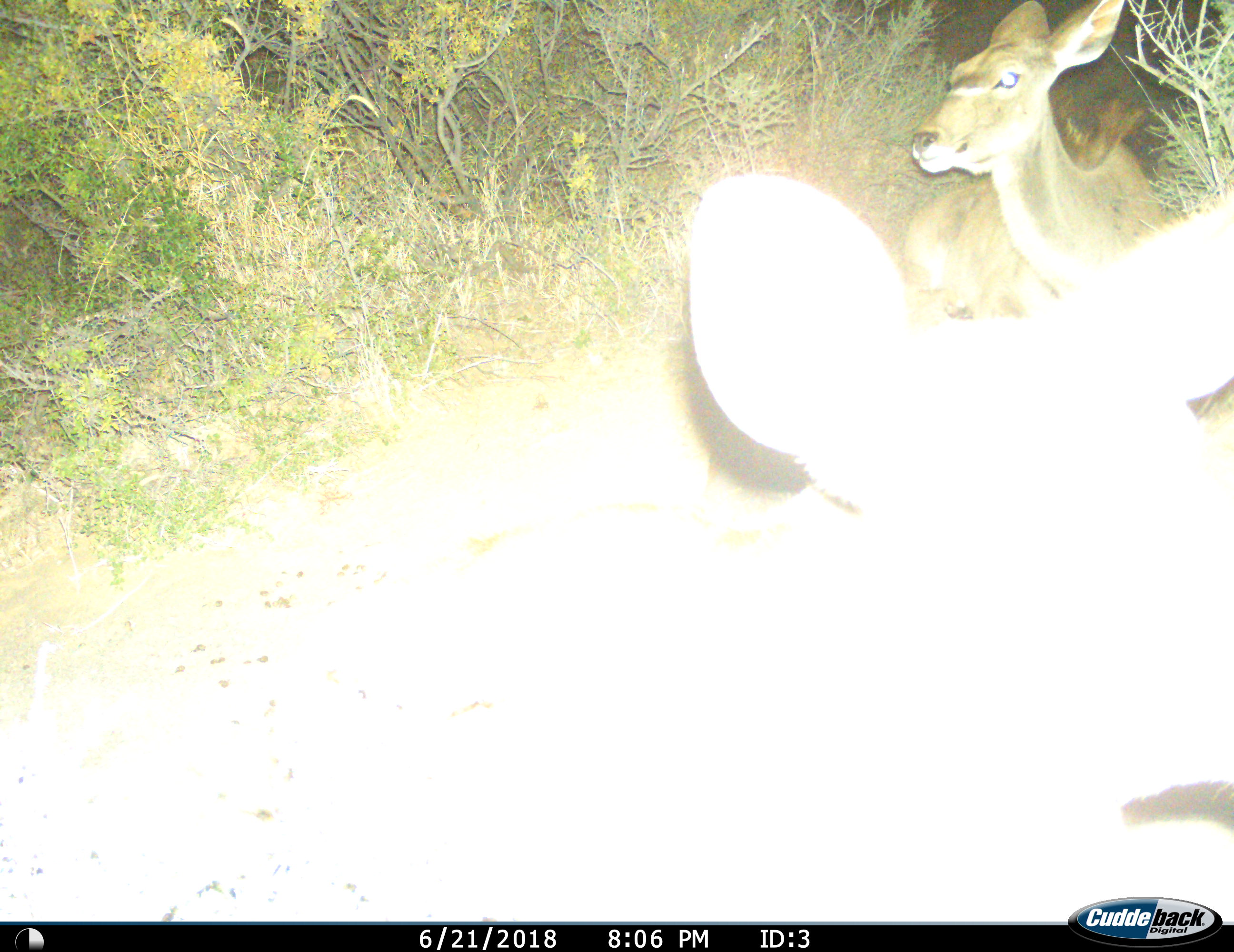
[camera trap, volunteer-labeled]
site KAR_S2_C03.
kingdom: Animalia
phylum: Chordata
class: Mammalia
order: Artiodactyla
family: Bovidae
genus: Tragelaphus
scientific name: Tragelaphus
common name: kudu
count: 2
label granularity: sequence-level